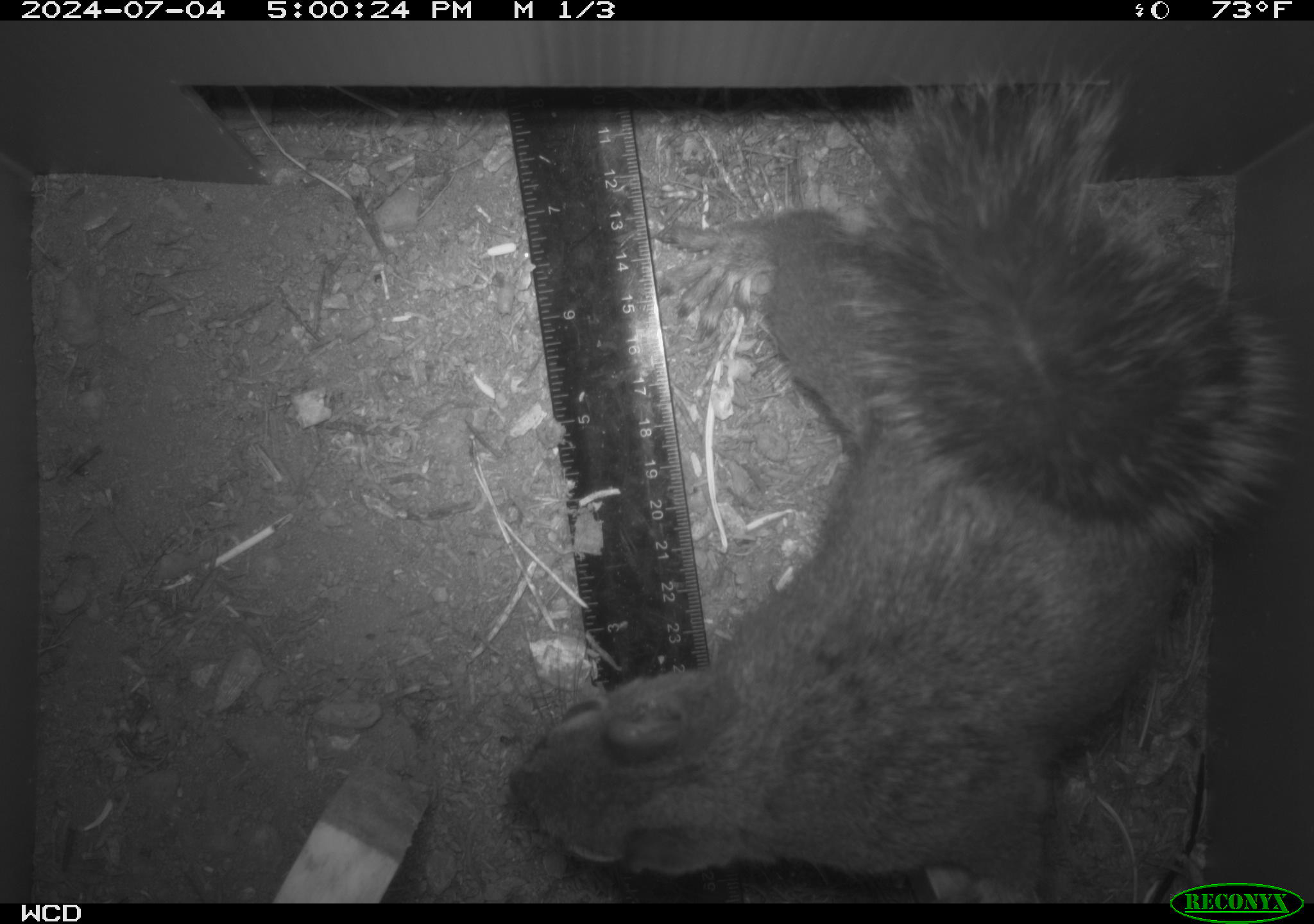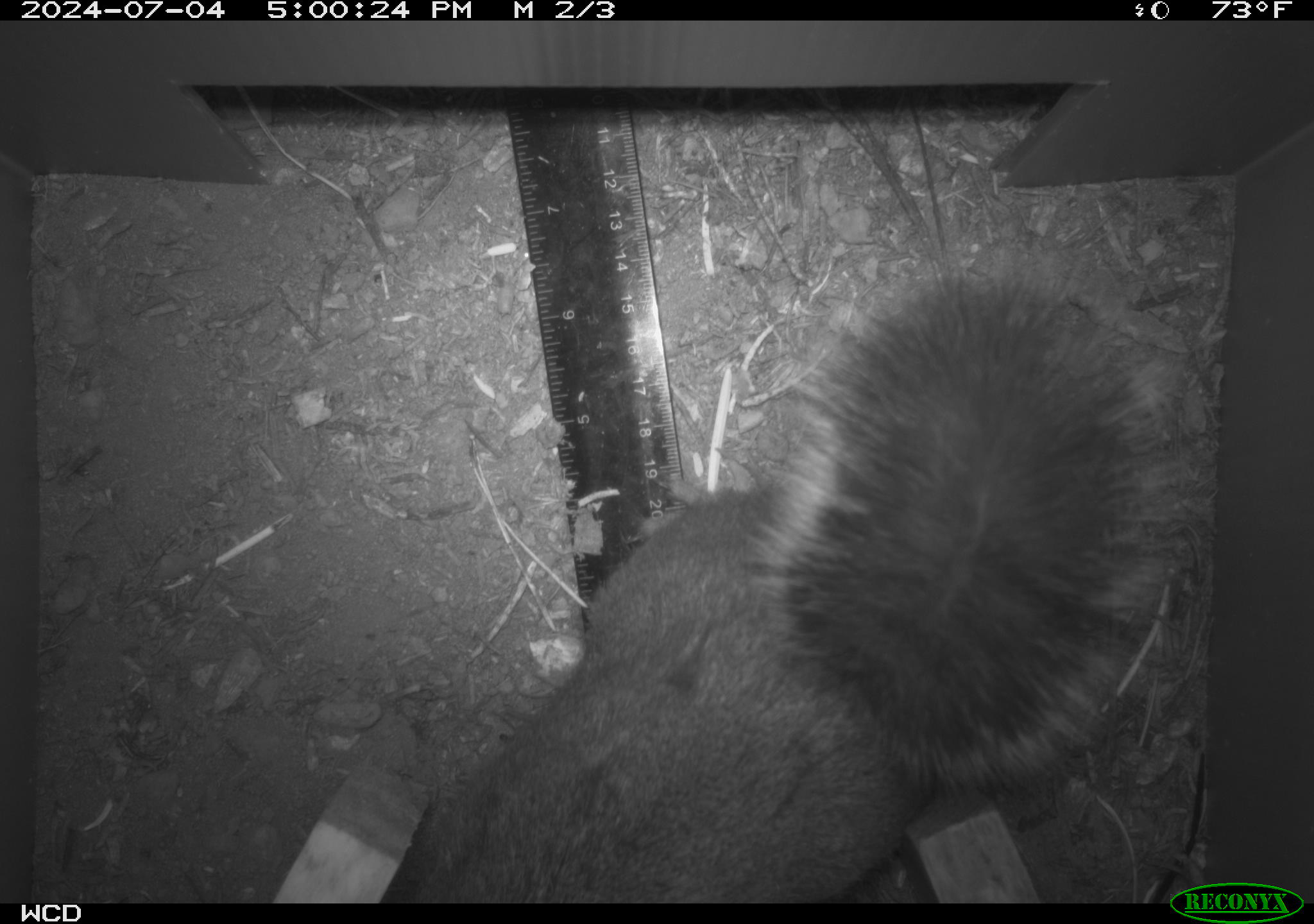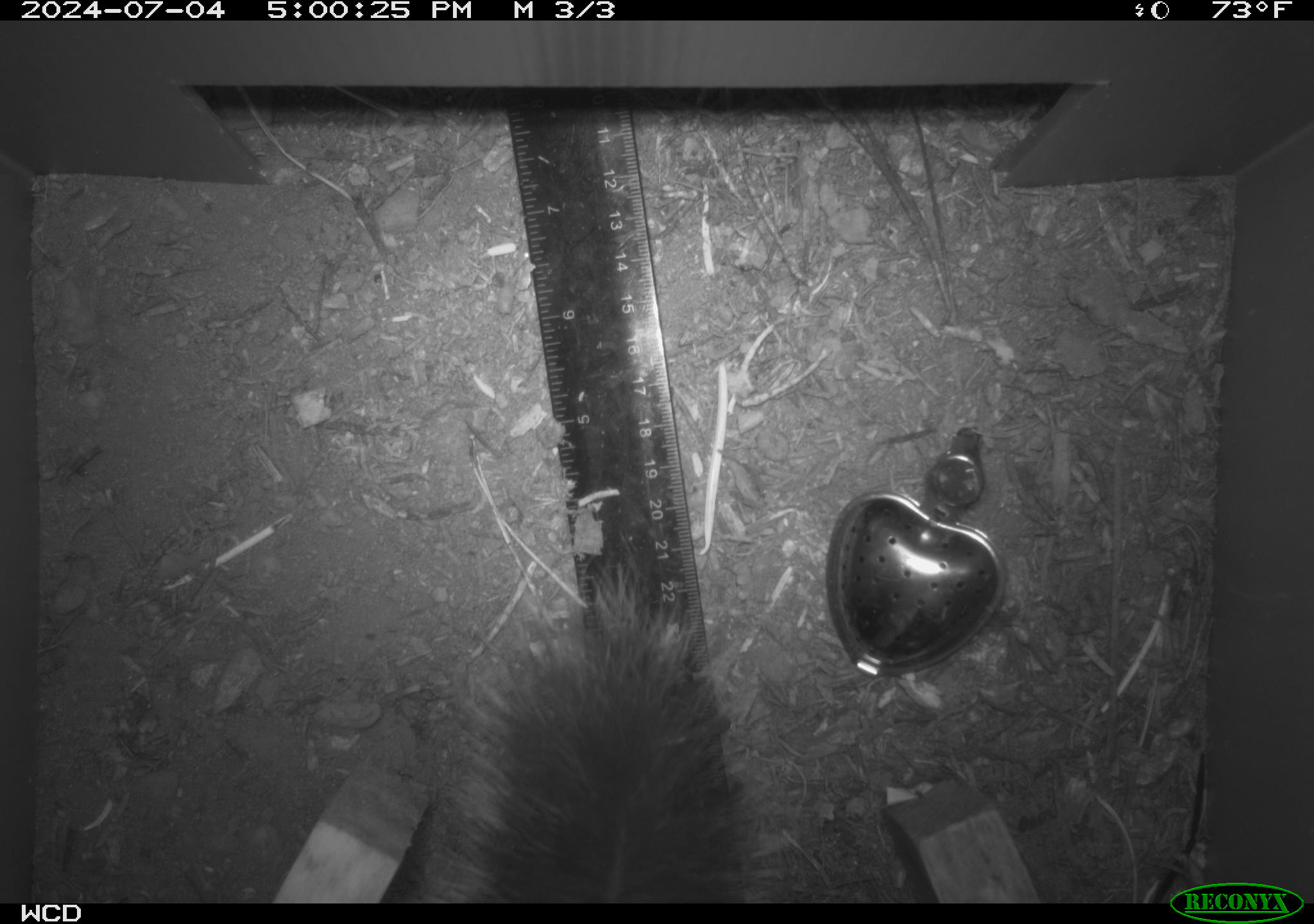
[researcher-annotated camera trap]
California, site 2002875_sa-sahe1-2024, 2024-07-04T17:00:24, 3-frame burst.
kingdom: Animalia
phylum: Chordata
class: Mammalia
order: Rodentia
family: Sciuridae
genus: Tamiasciurus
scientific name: Tamiasciurus douglasii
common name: douglas's squirrel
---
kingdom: Animalia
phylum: Chordata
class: Mammalia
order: Rodentia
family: Sciuridae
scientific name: Sciuridae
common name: squirrels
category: sciuridae family